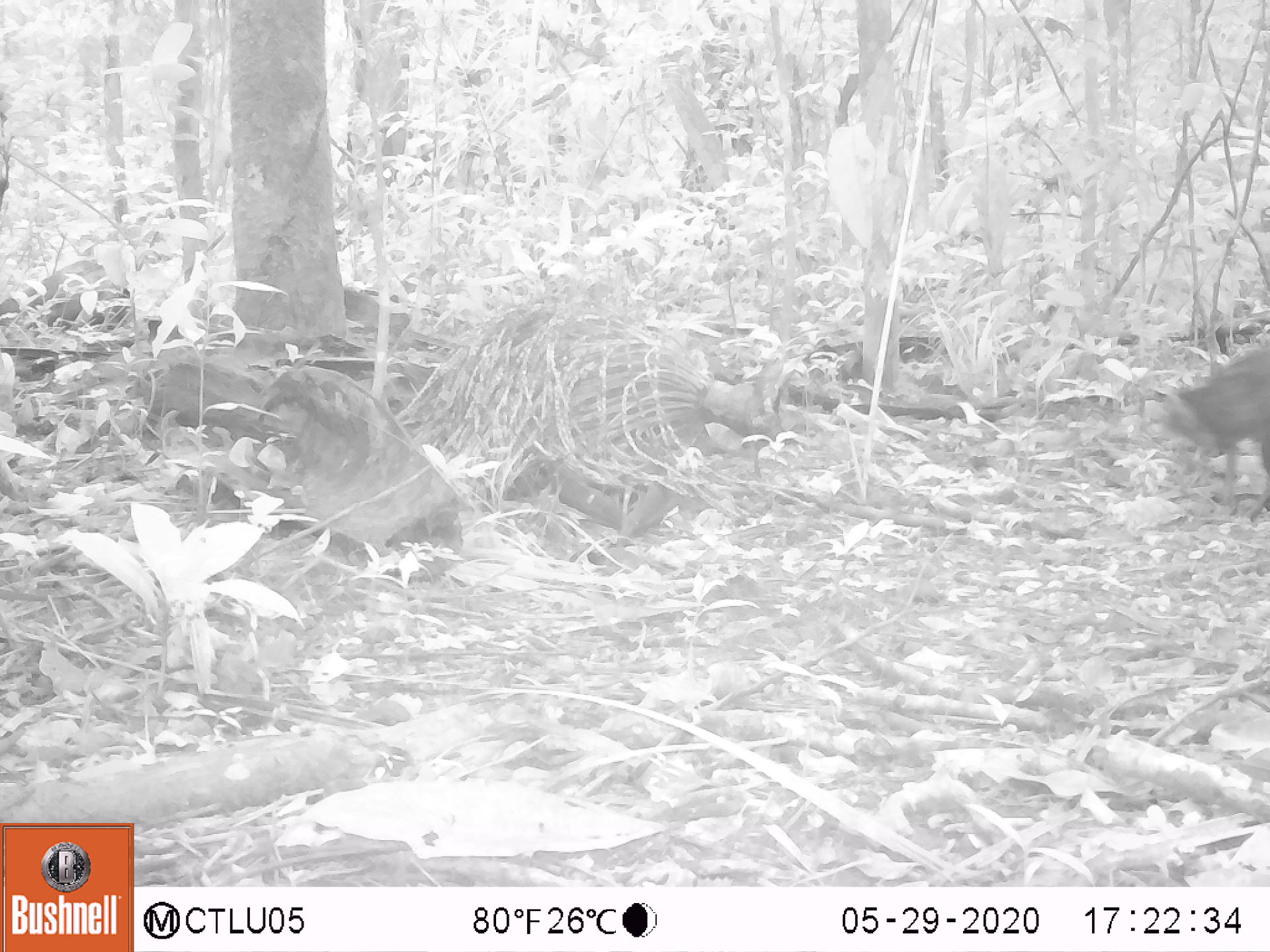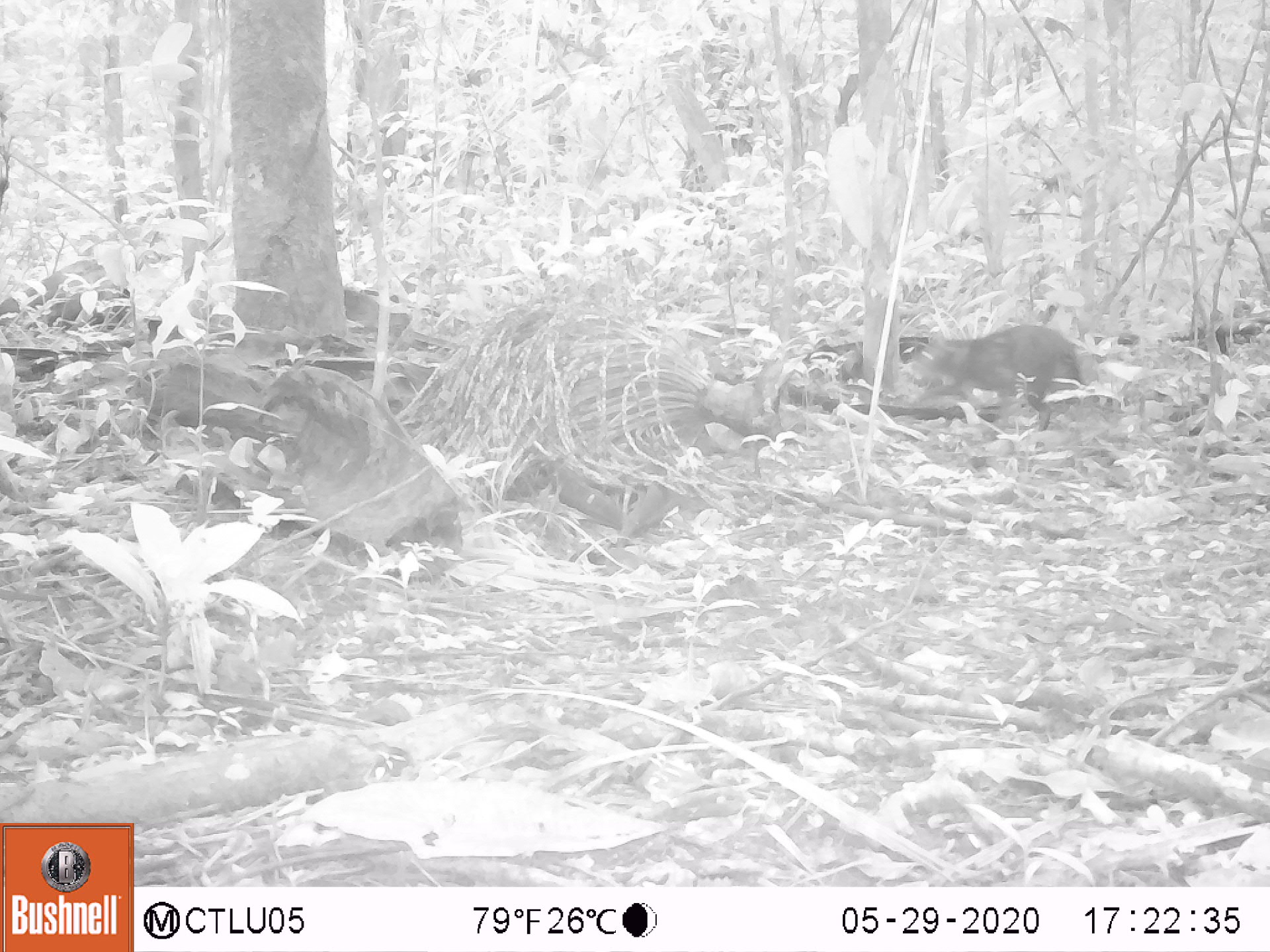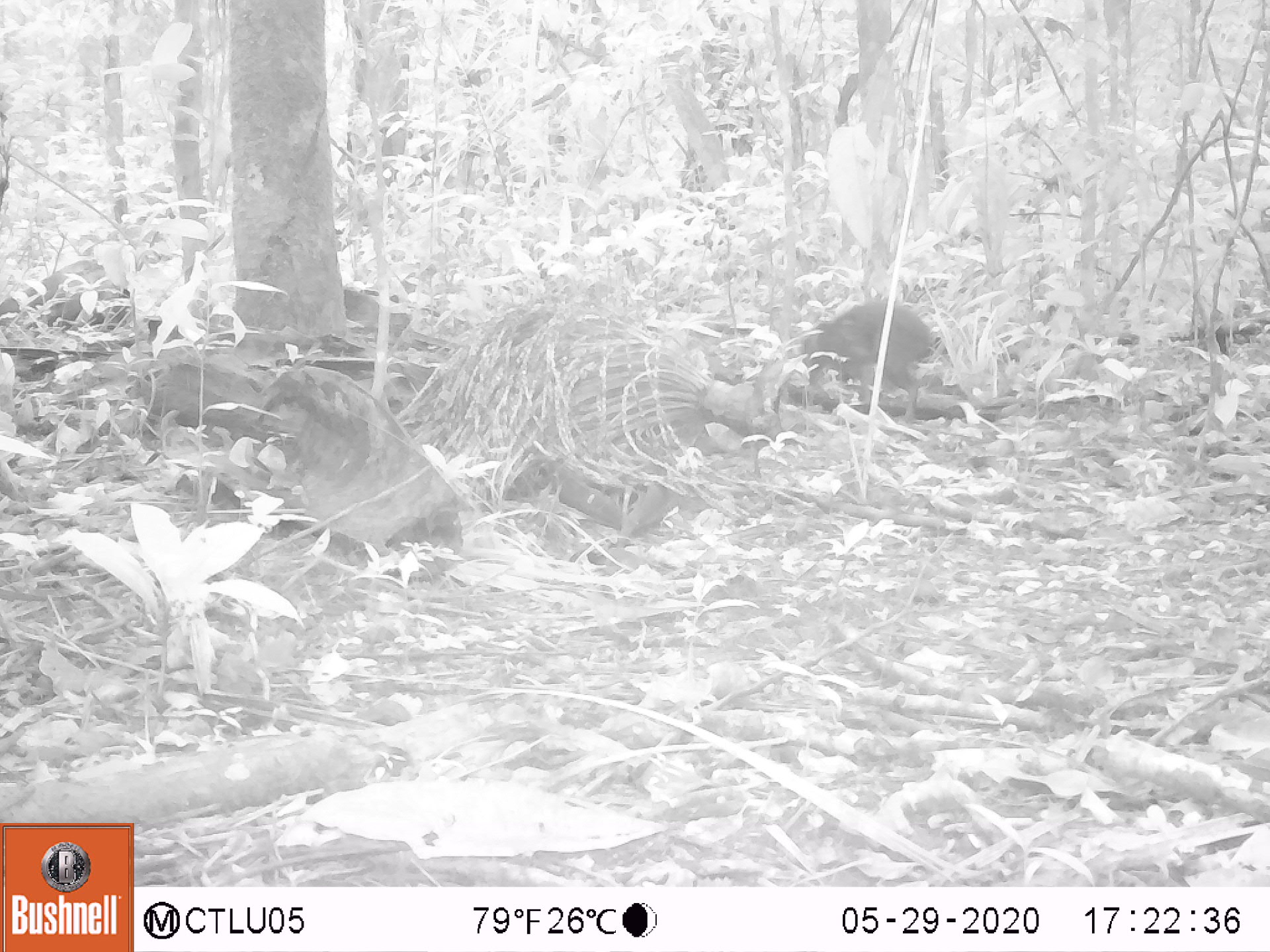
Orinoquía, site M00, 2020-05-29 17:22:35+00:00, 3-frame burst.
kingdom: Animalia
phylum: Chordata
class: Mammalia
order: Rodentia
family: Dasyproctidae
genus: Dasyprocta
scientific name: Dasyprocta fuliginosa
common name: black agouti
Black agouti (Dasyprocta fuliginosa).